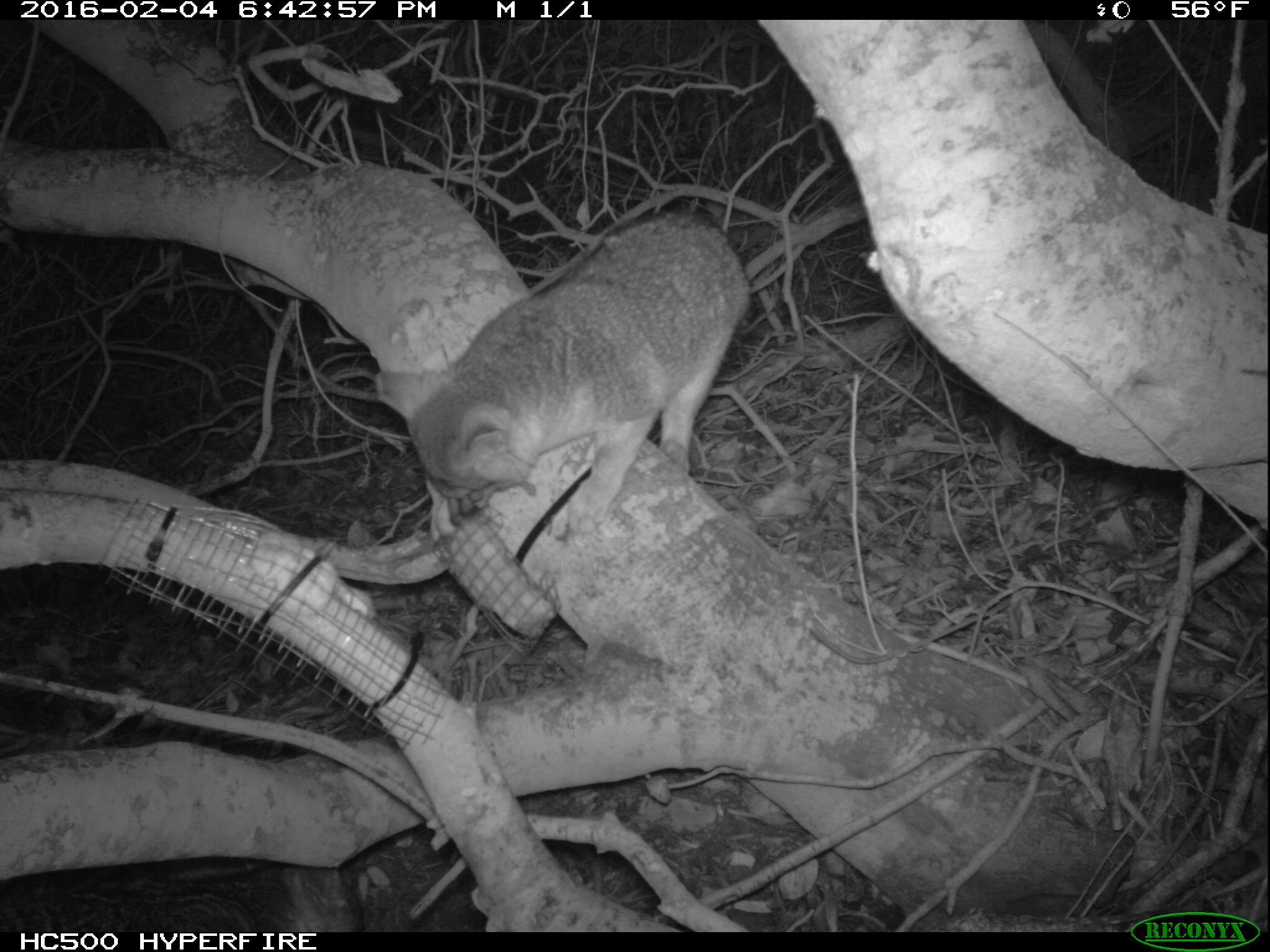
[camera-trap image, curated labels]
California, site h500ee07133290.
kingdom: Animalia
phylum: Chordata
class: Mammalia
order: Carnivora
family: Canidae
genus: Urocyon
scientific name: Urocyon littoralis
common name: island fox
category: fox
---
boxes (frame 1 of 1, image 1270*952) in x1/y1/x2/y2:
fox: 370/207/750/539; 0/865/359/930